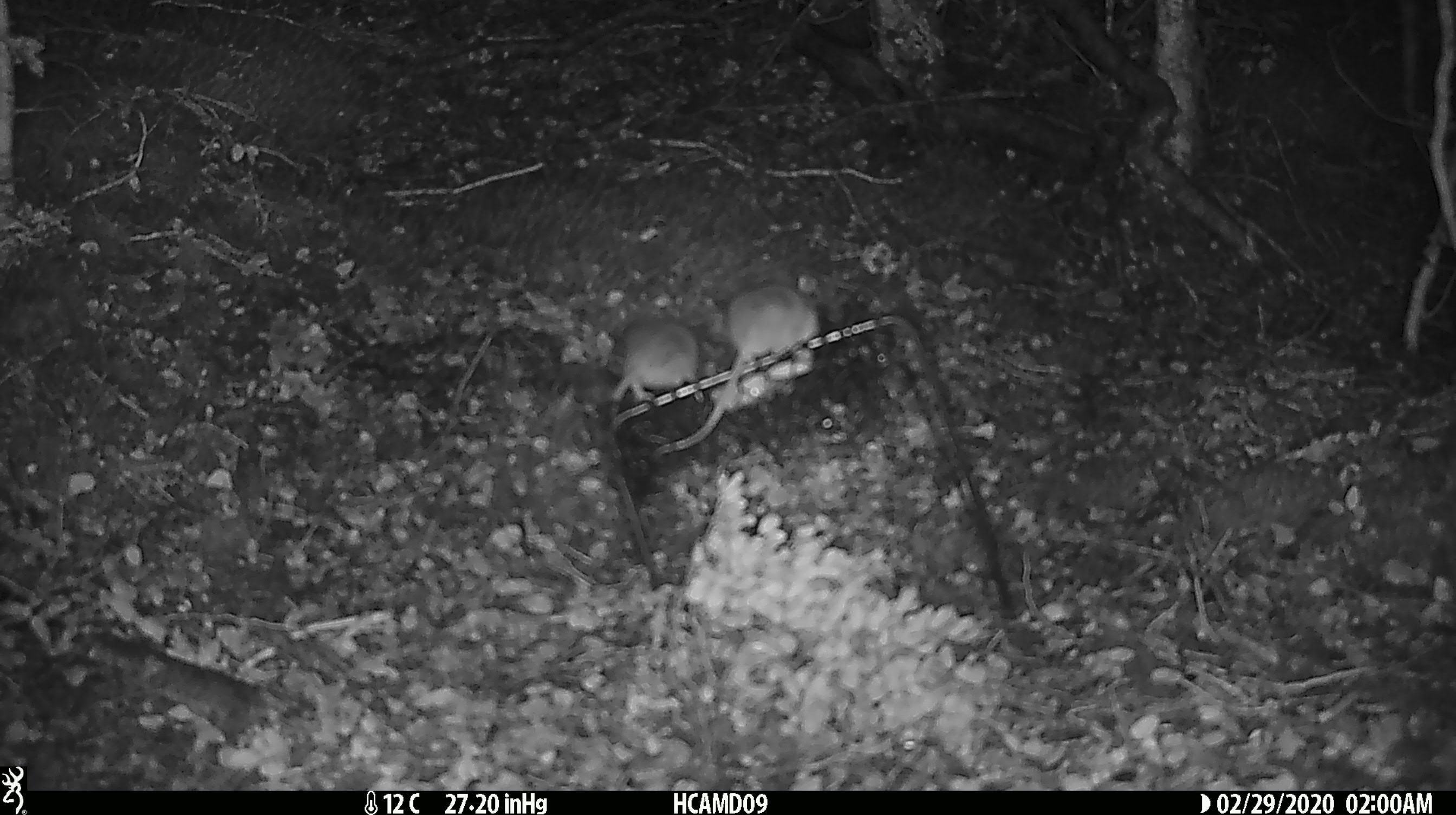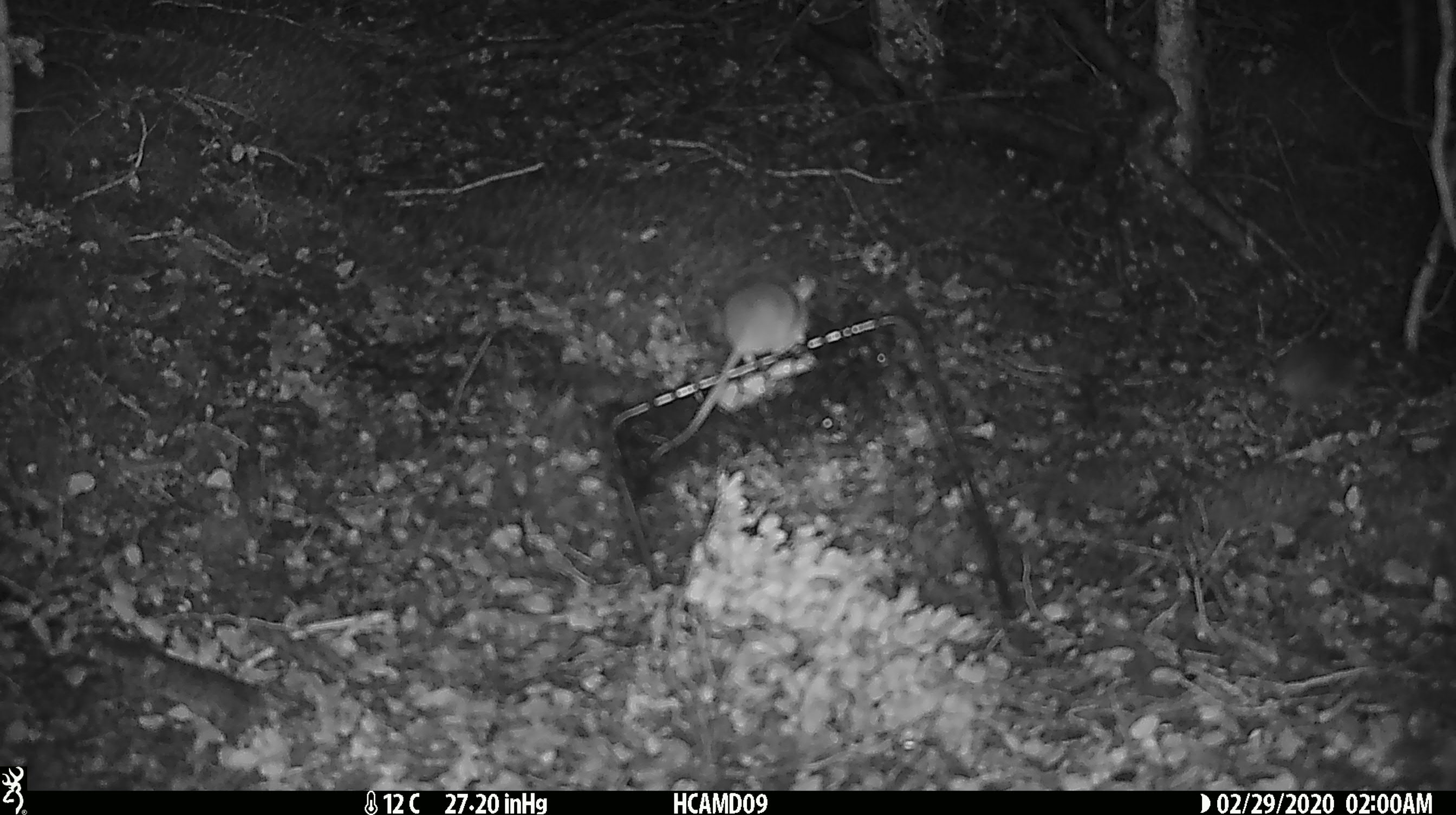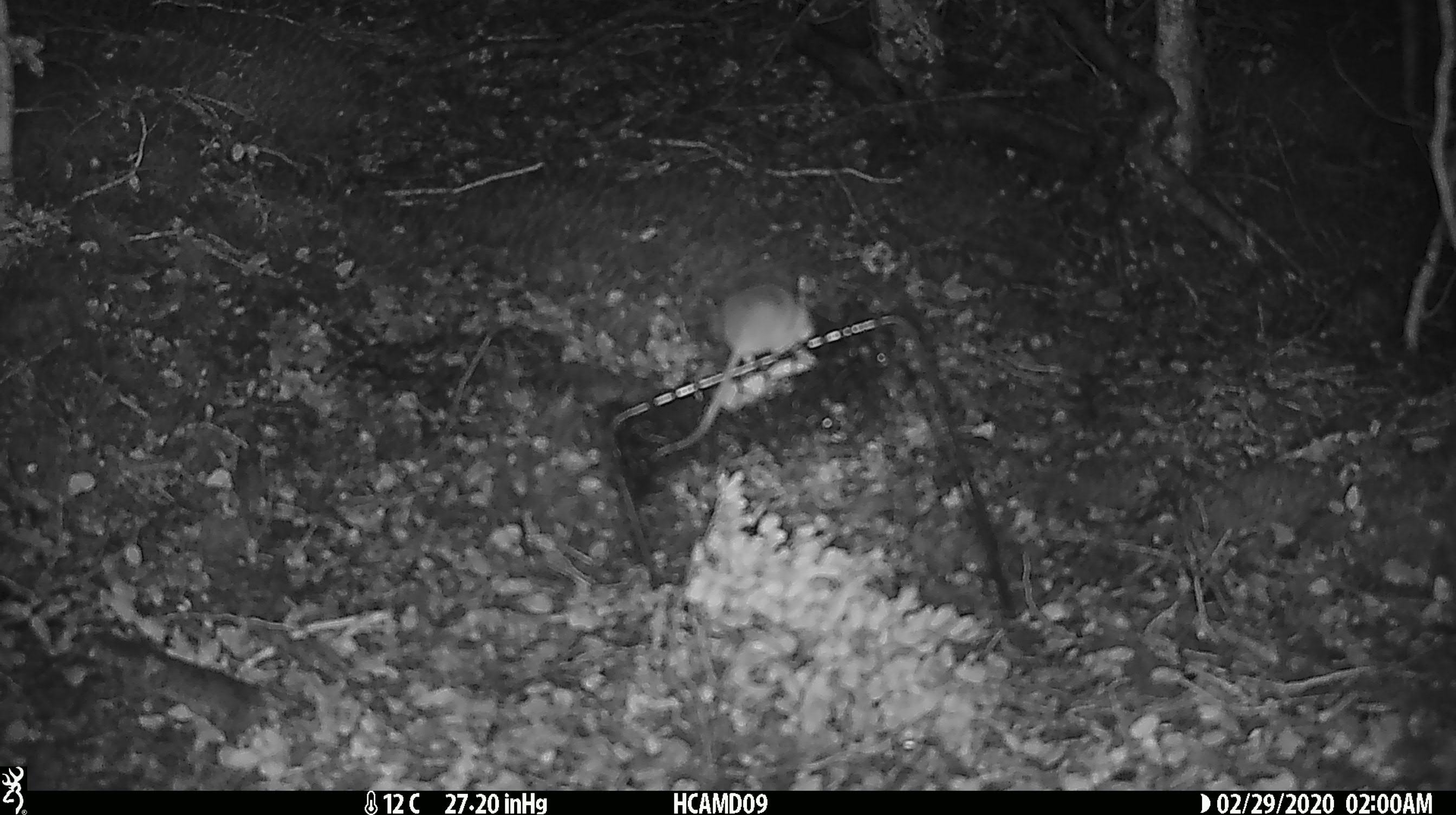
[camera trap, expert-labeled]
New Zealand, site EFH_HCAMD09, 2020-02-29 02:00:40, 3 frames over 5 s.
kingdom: Animalia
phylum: Chordata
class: Mammalia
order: Rodentia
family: Muridae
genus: Mus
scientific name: Mus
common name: mouse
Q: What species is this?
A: Mouse (Mus).